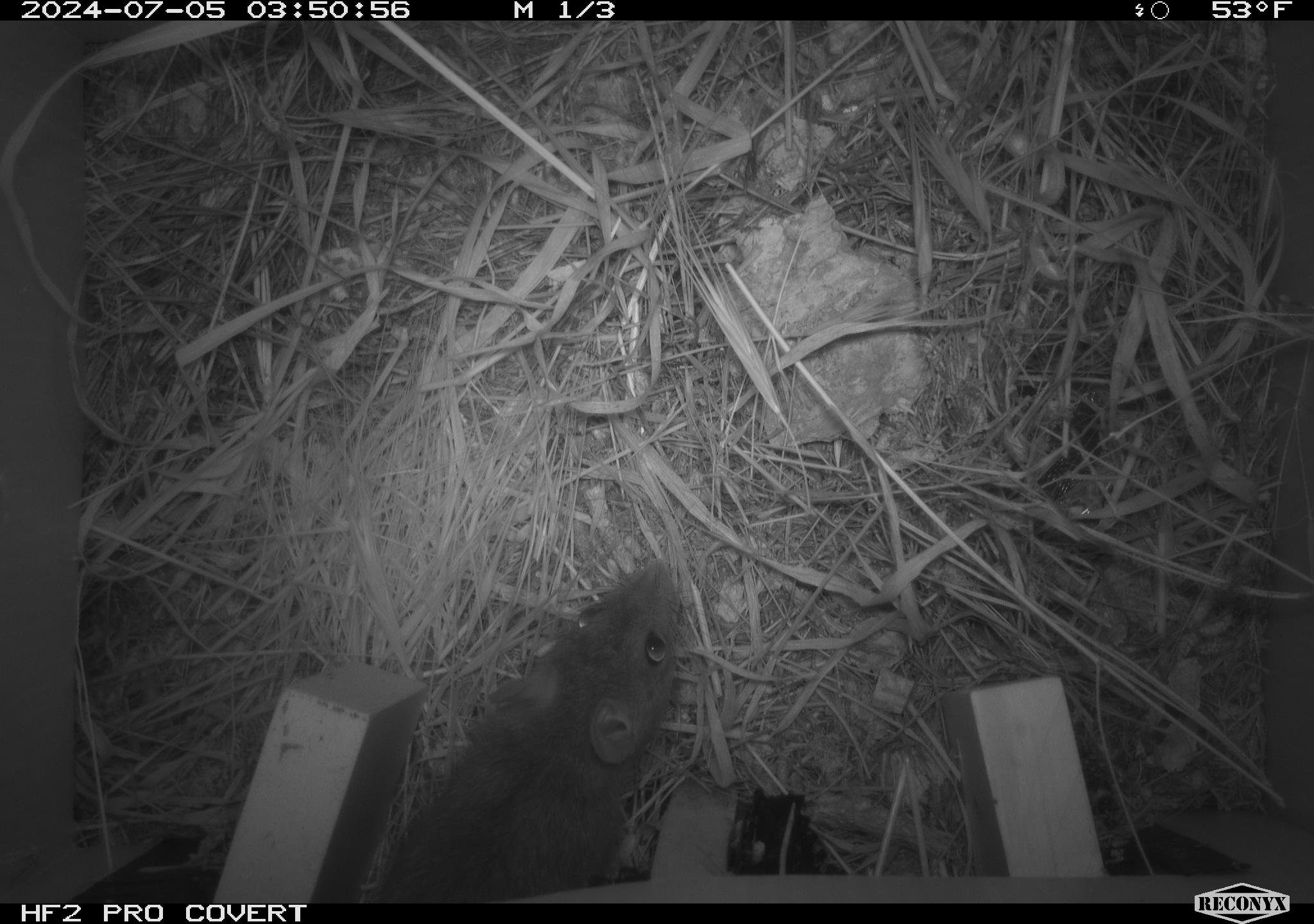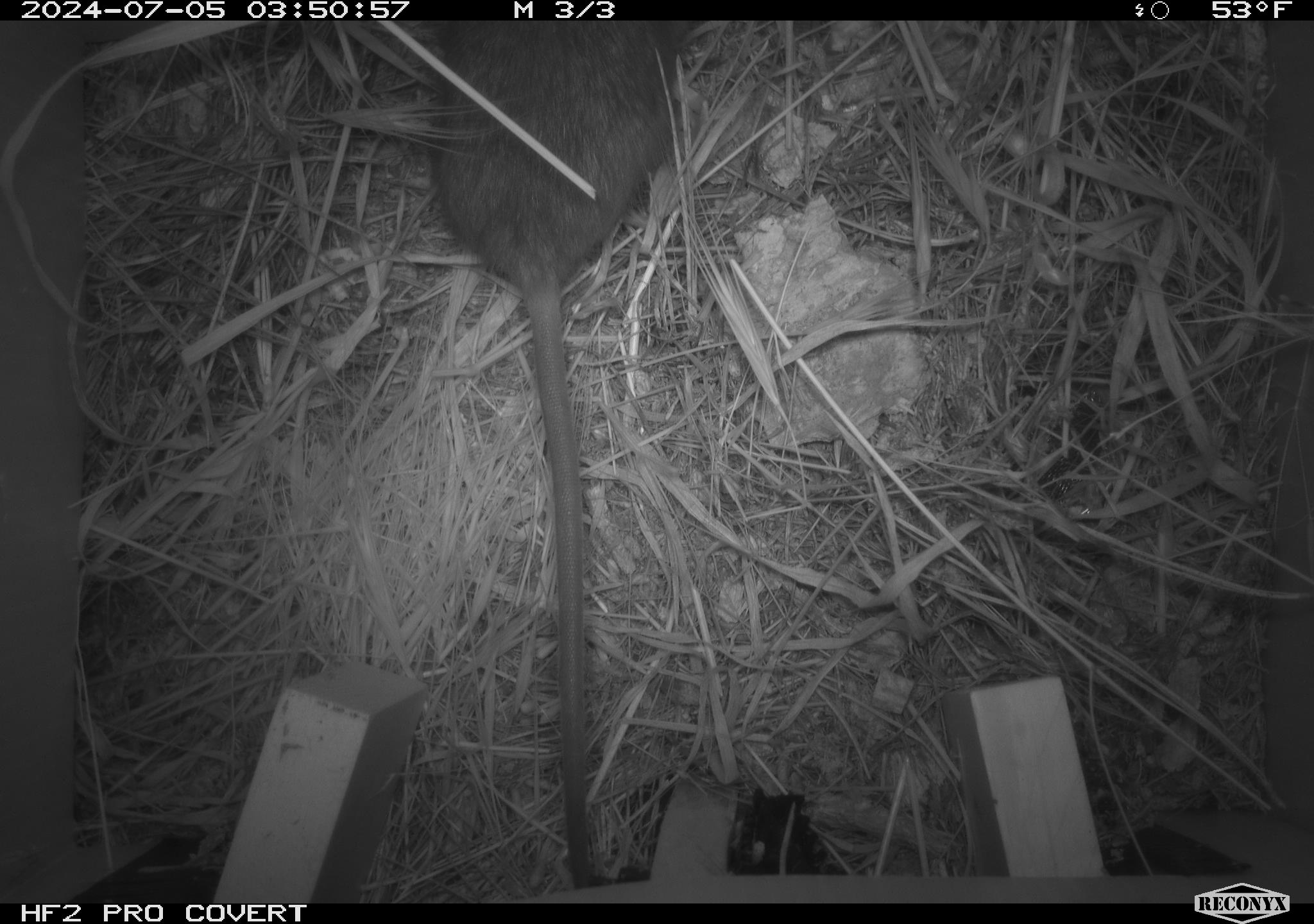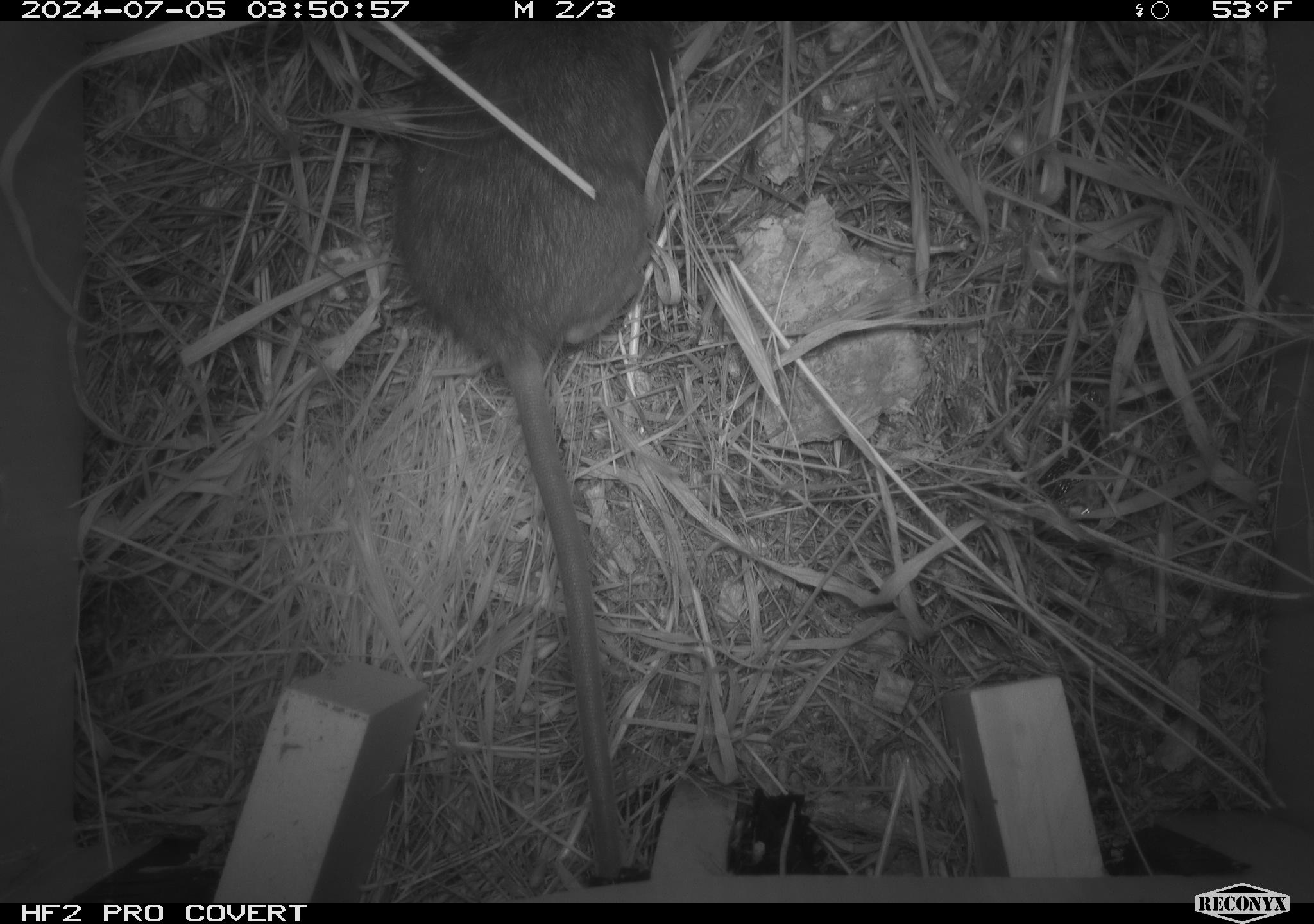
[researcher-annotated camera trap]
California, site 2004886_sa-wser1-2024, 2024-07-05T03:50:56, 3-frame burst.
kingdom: Animalia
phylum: Chordata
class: Mammalia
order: Rodentia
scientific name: Rodentia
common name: woodrat or rat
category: woodrat or rat species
Woodrat or rat species (woodrat or rat) (Rodentia).